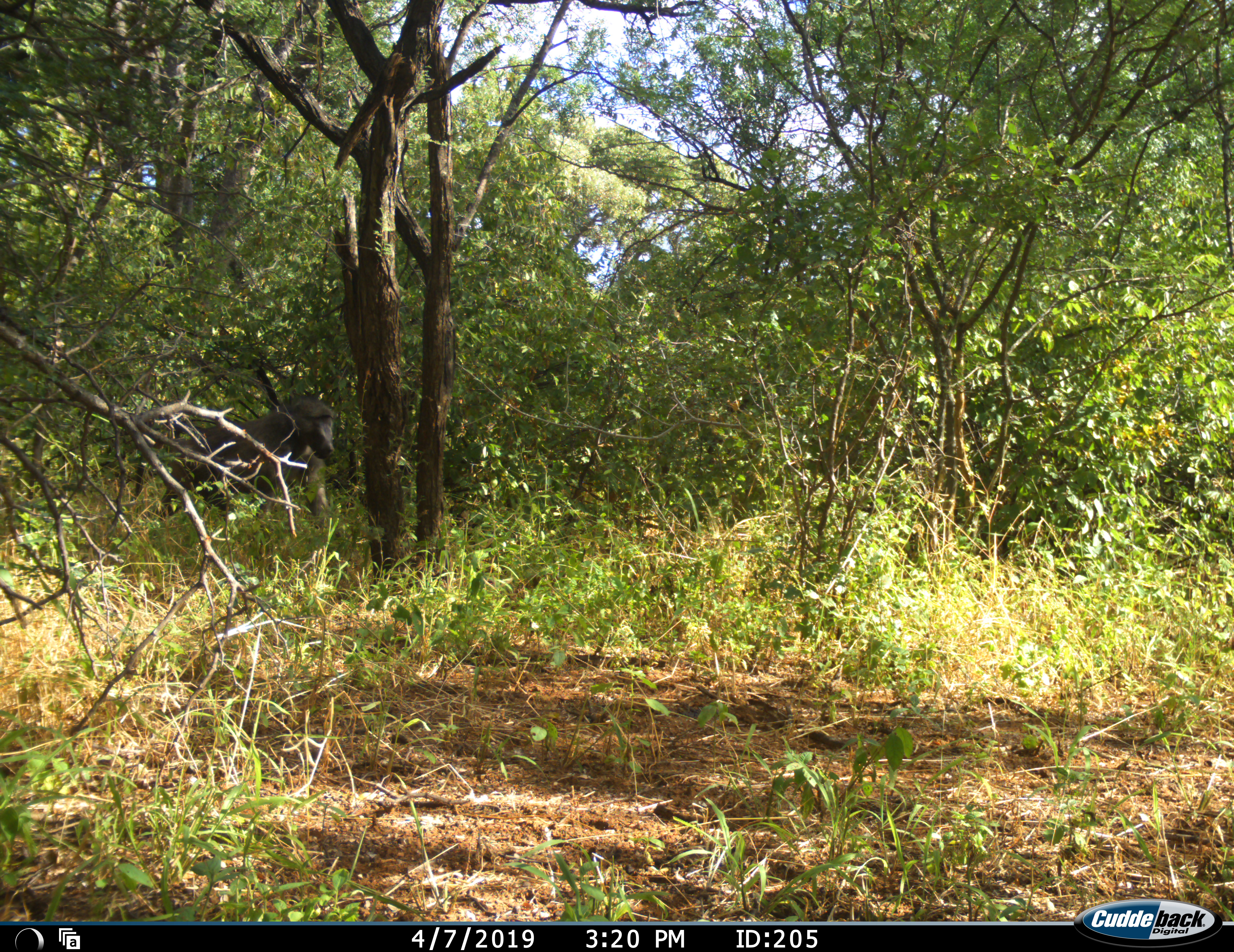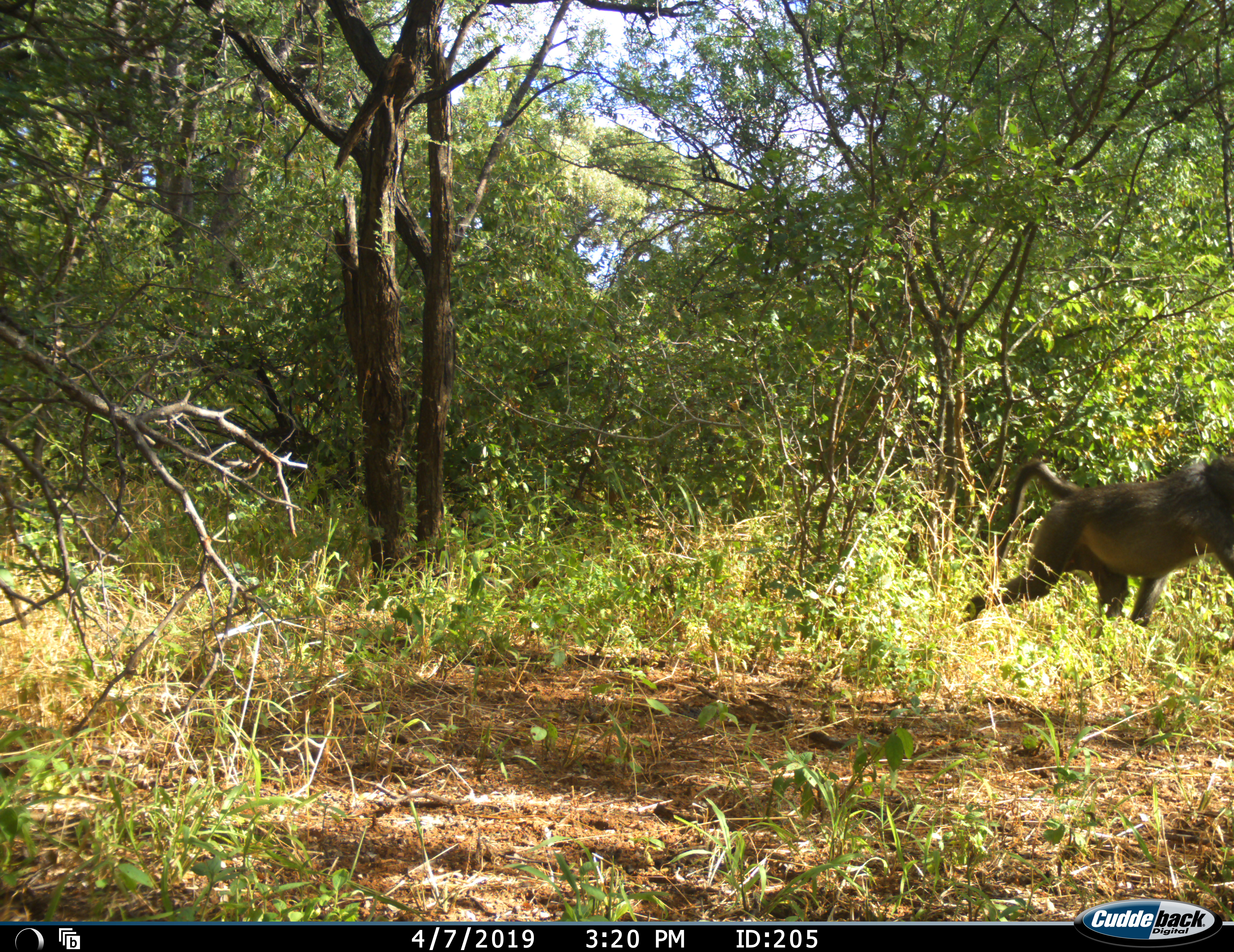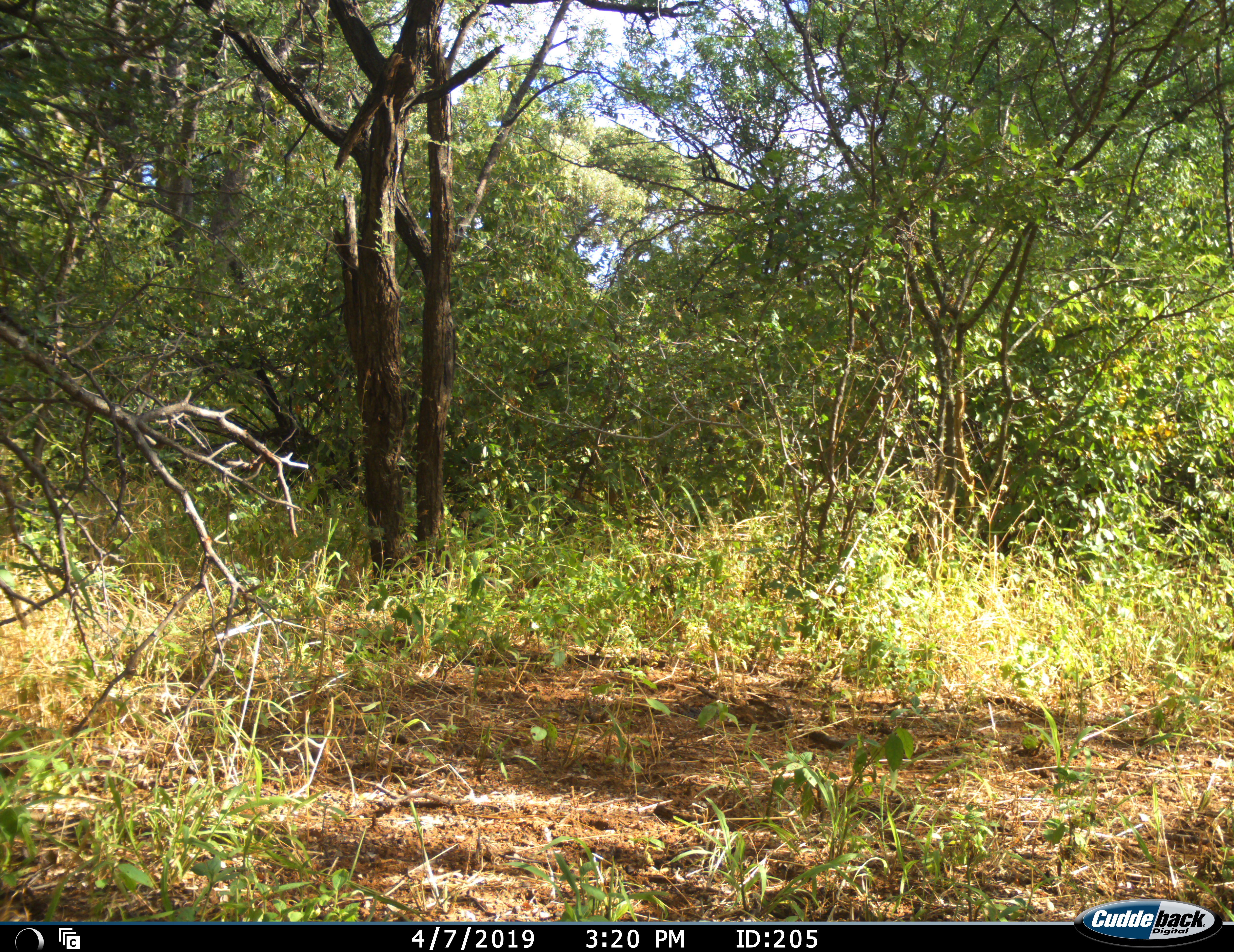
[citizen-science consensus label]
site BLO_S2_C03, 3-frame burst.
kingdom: Animalia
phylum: Chordata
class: Mammalia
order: Primates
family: Cercopithecidae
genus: Papio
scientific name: Papio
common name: baboon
Baboon (Papio), count 1. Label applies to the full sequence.